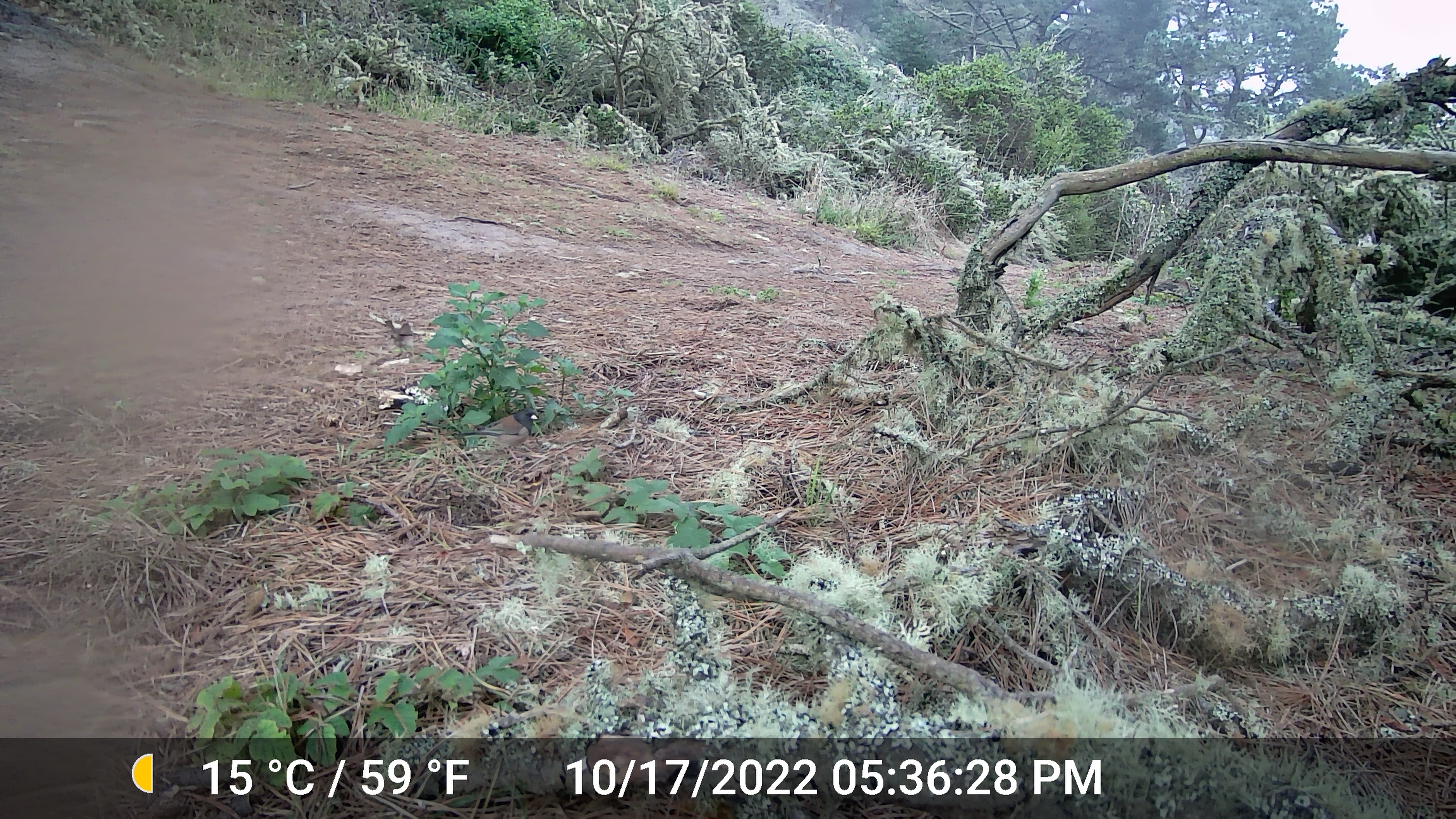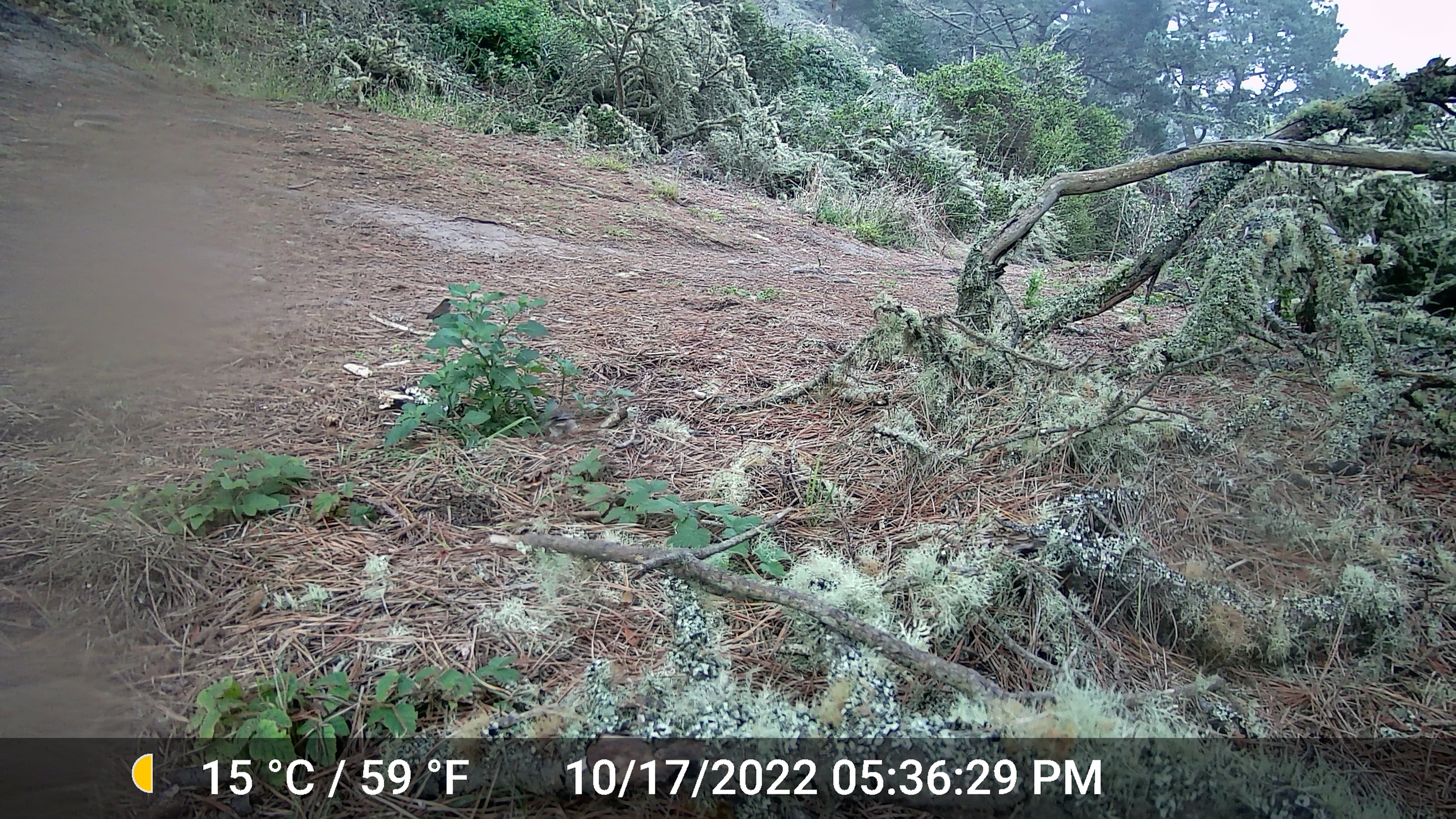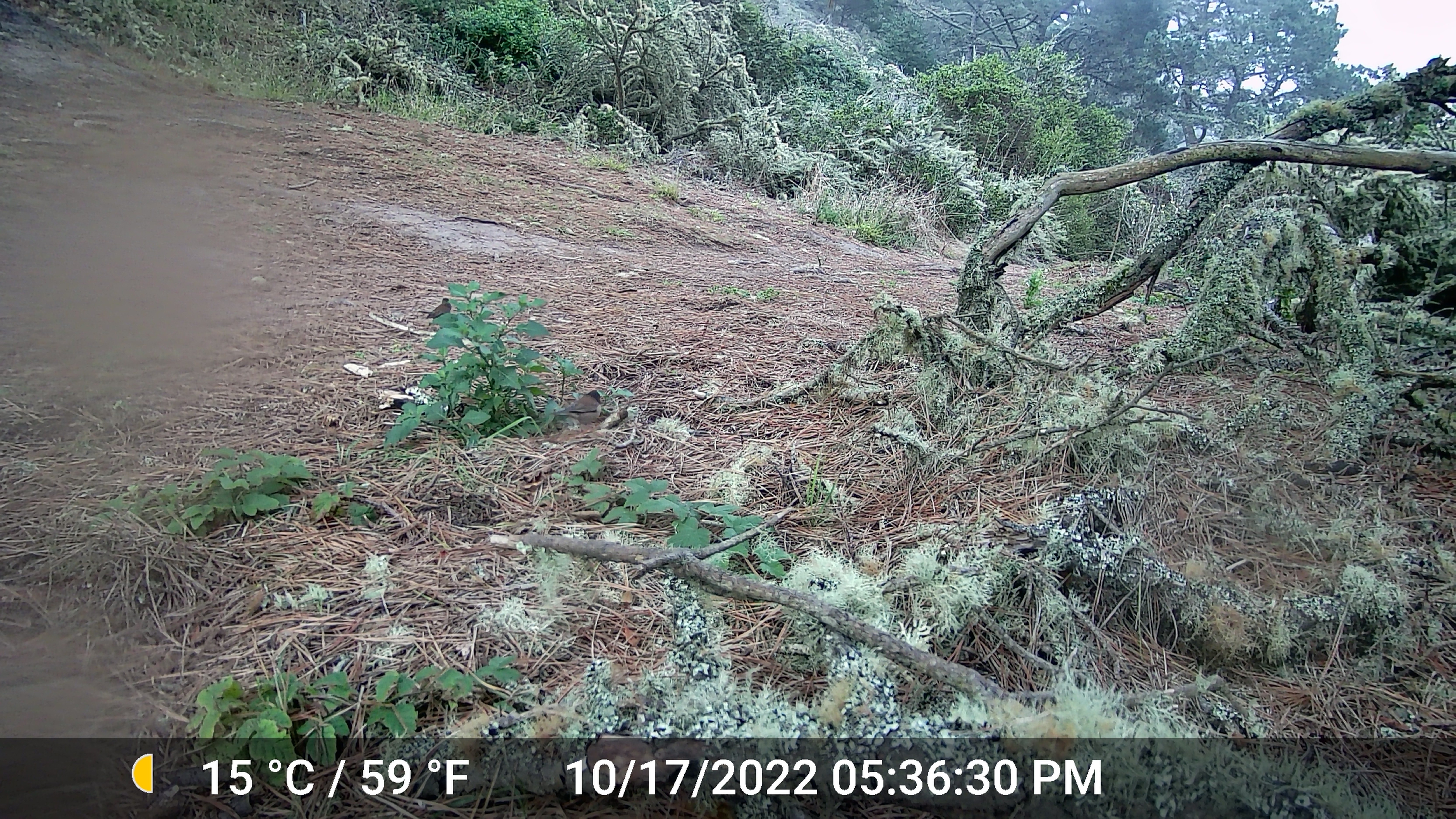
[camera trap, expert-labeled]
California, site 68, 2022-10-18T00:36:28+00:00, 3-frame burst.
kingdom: Animalia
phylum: Chordata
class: Aves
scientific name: Aves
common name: bird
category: unknown bird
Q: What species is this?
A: Unknown bird (bird) (Aves).